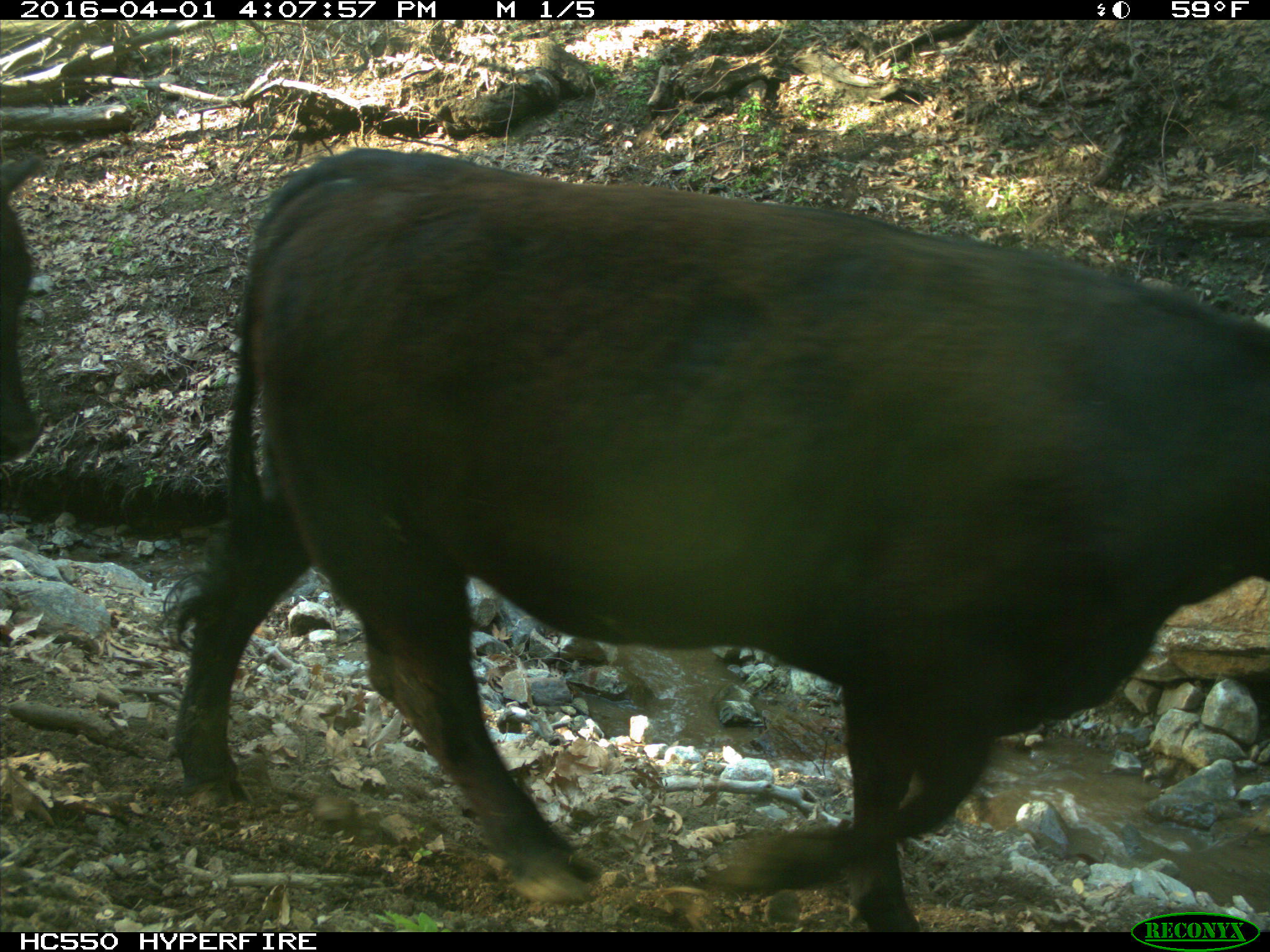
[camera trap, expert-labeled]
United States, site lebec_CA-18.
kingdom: Animalia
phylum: Chordata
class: Mammalia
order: Artiodactyla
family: Bovidae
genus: Bos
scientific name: Bos taurus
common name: domestic cow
Bos taurus (domestic cow).